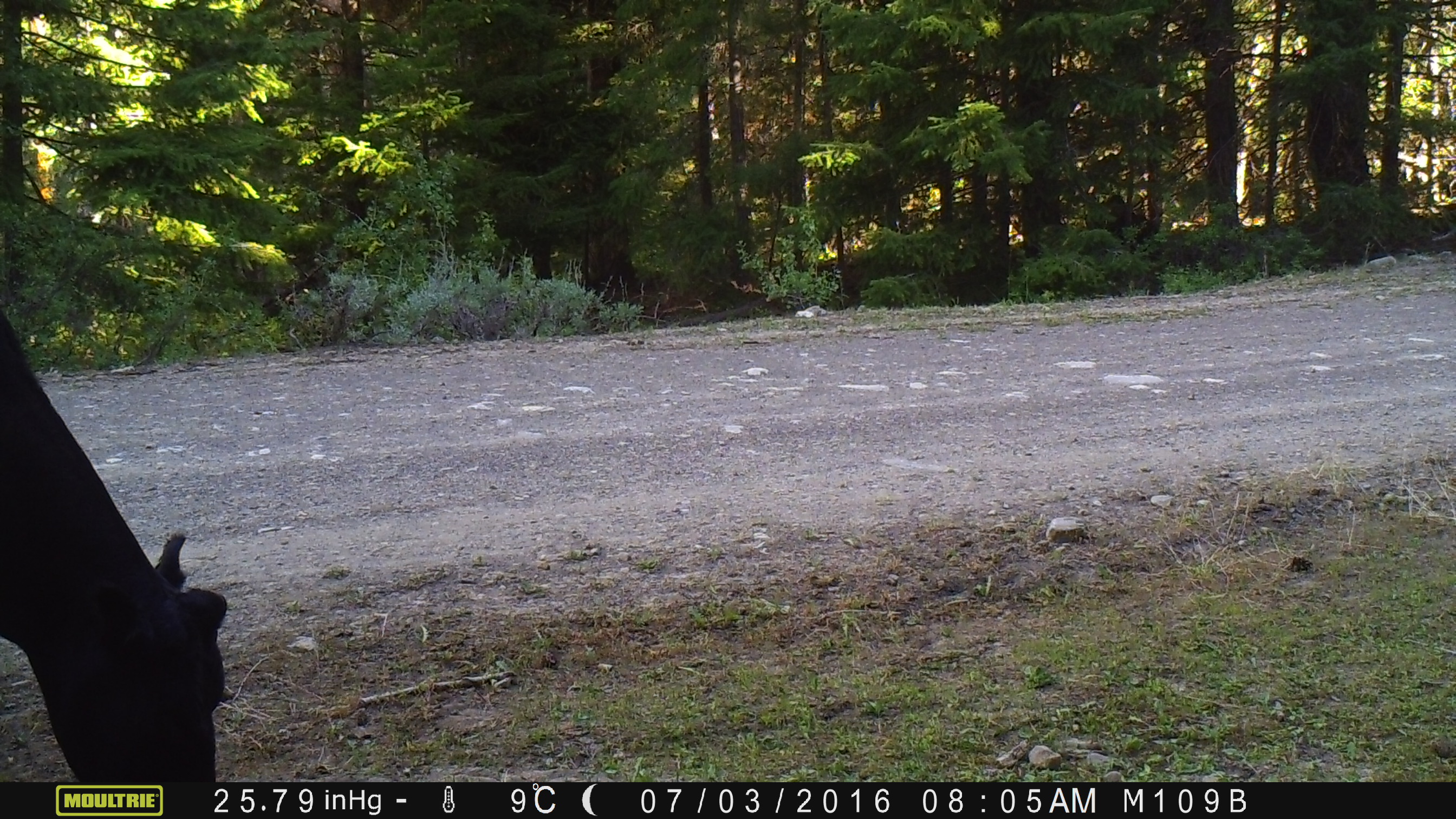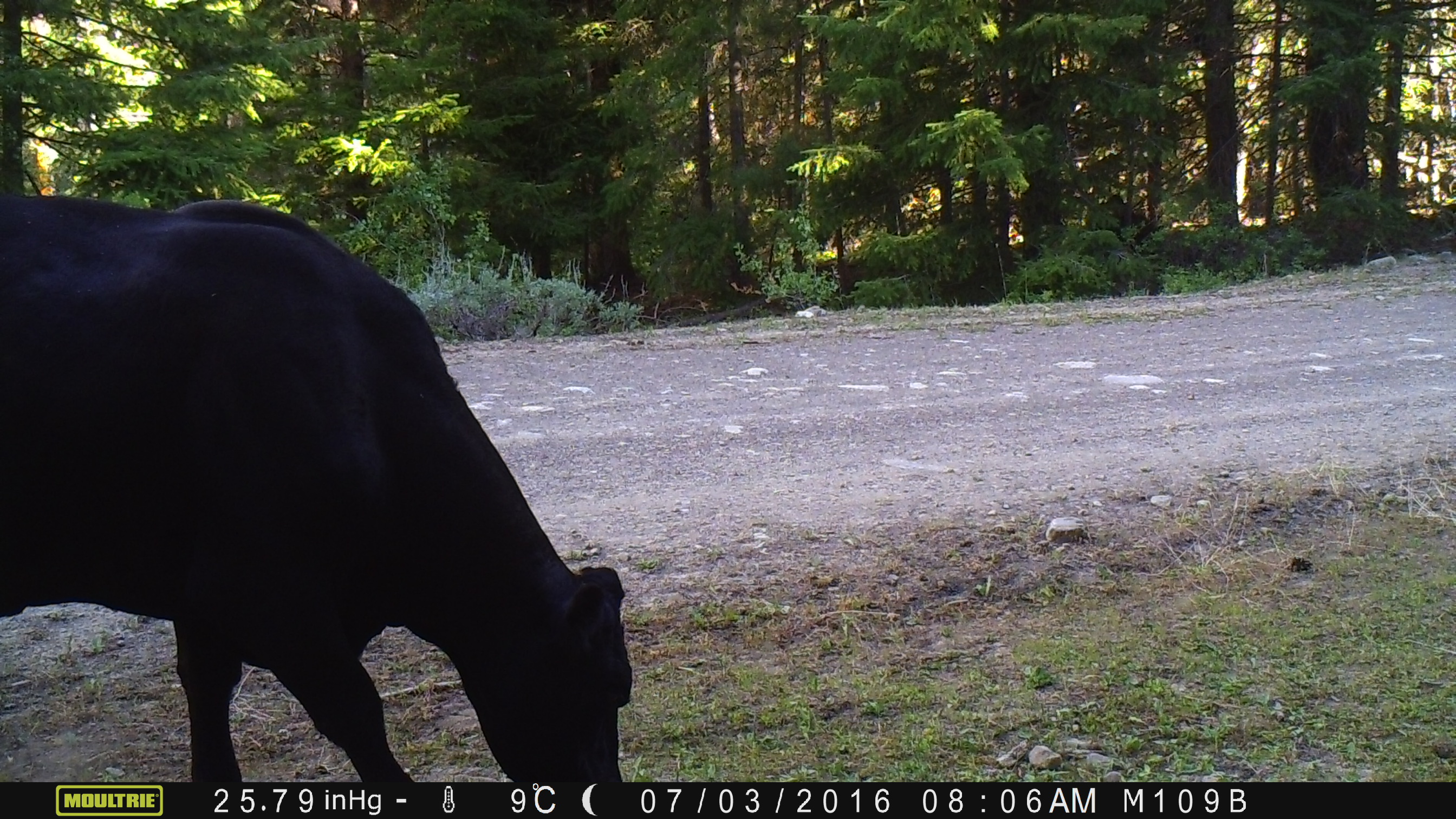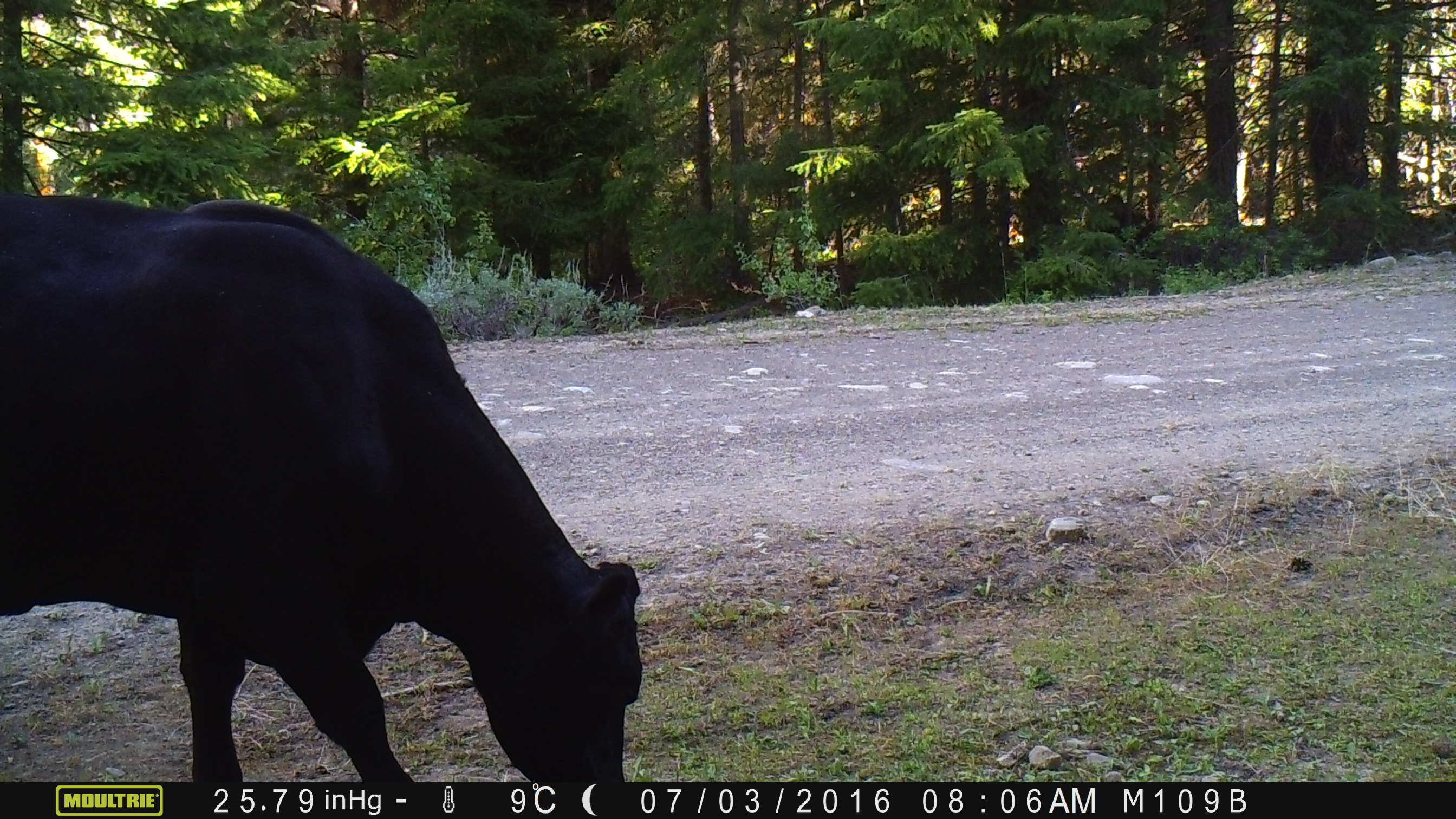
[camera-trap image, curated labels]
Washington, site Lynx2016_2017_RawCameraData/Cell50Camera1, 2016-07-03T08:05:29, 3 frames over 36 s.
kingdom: Animalia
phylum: Chordata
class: Mammalia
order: Artiodactyla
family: Bovidae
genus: Bos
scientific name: Bos taurus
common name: domestic cattle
Domestic cattle (Bos taurus). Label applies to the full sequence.